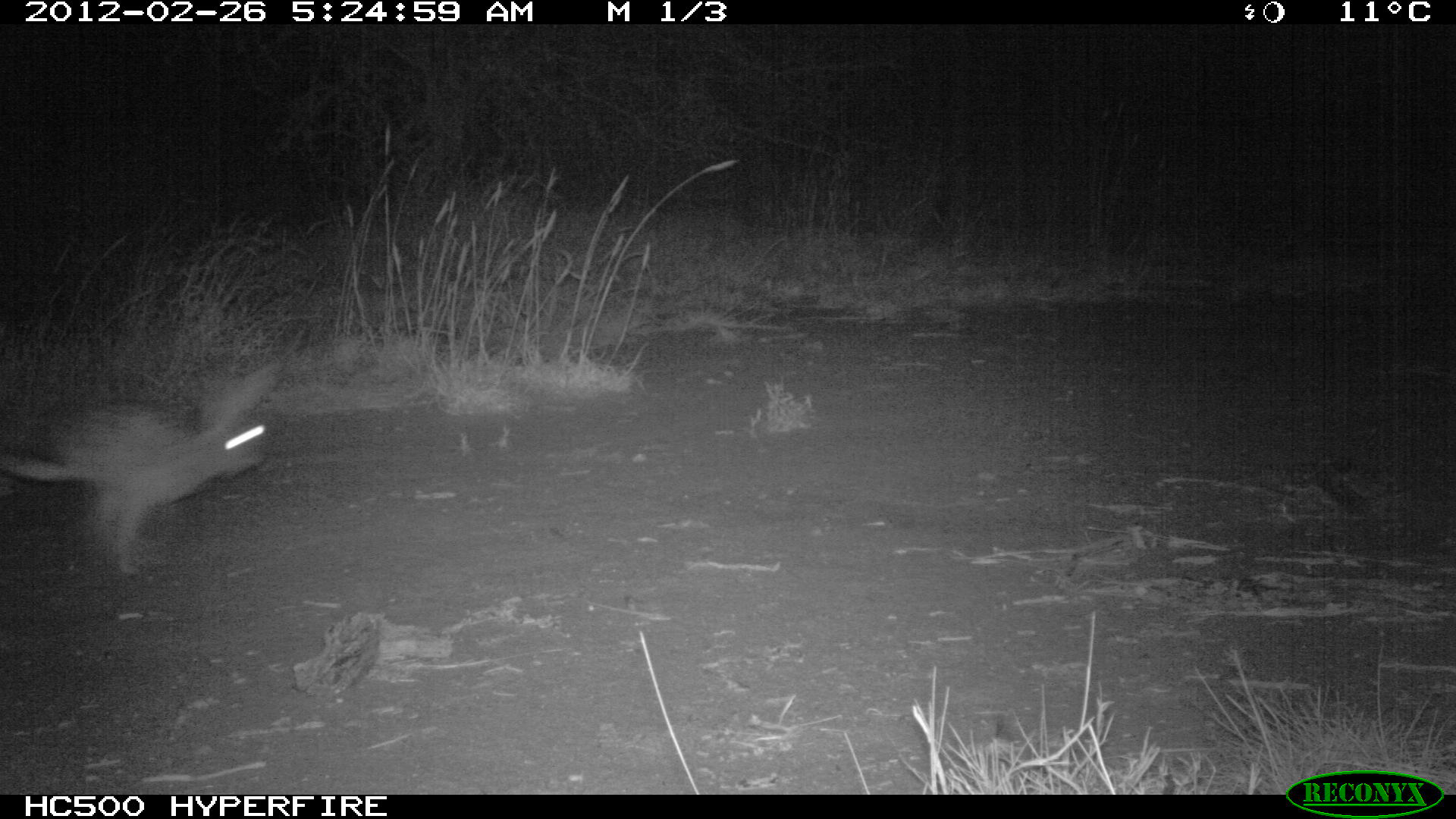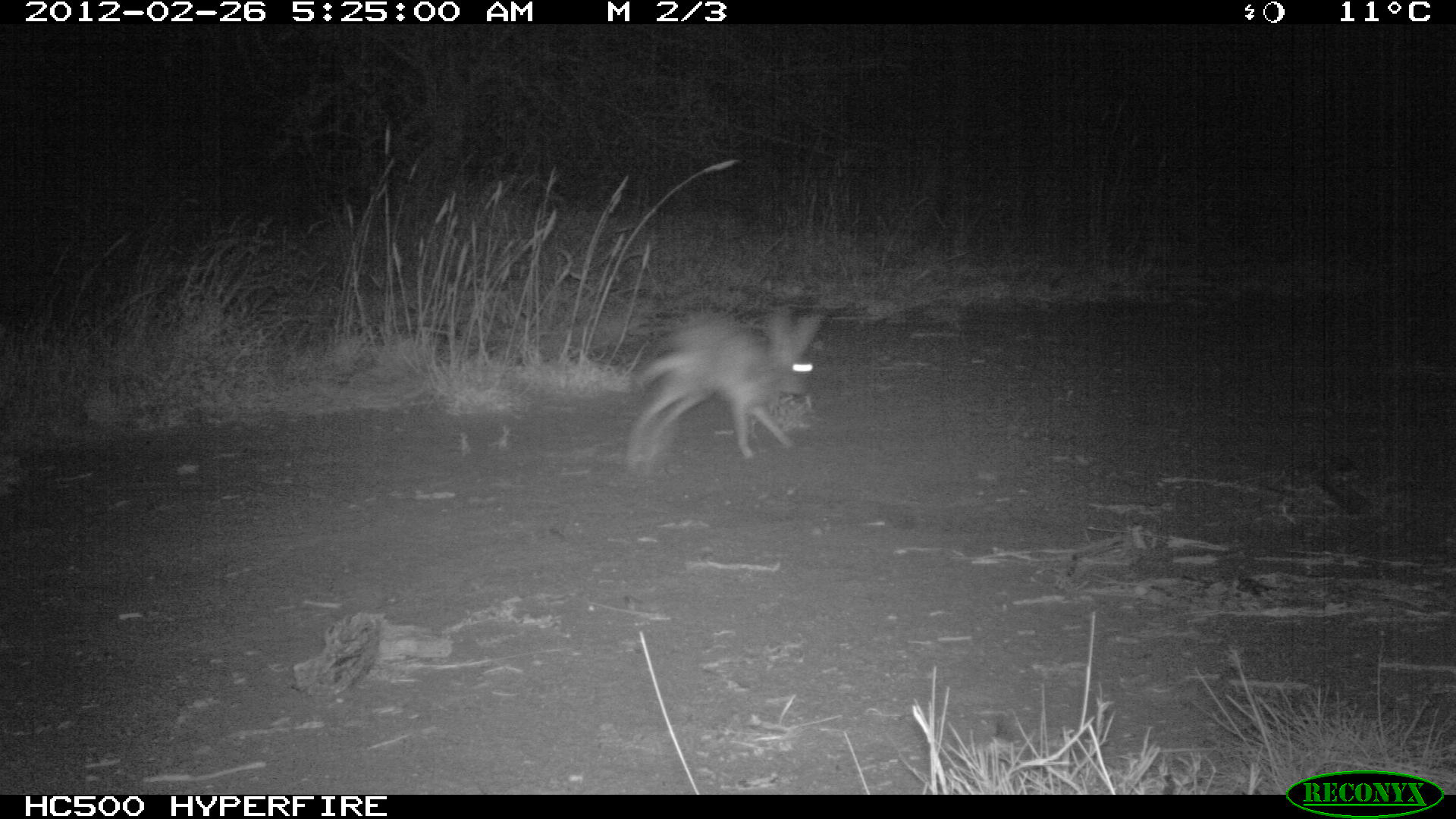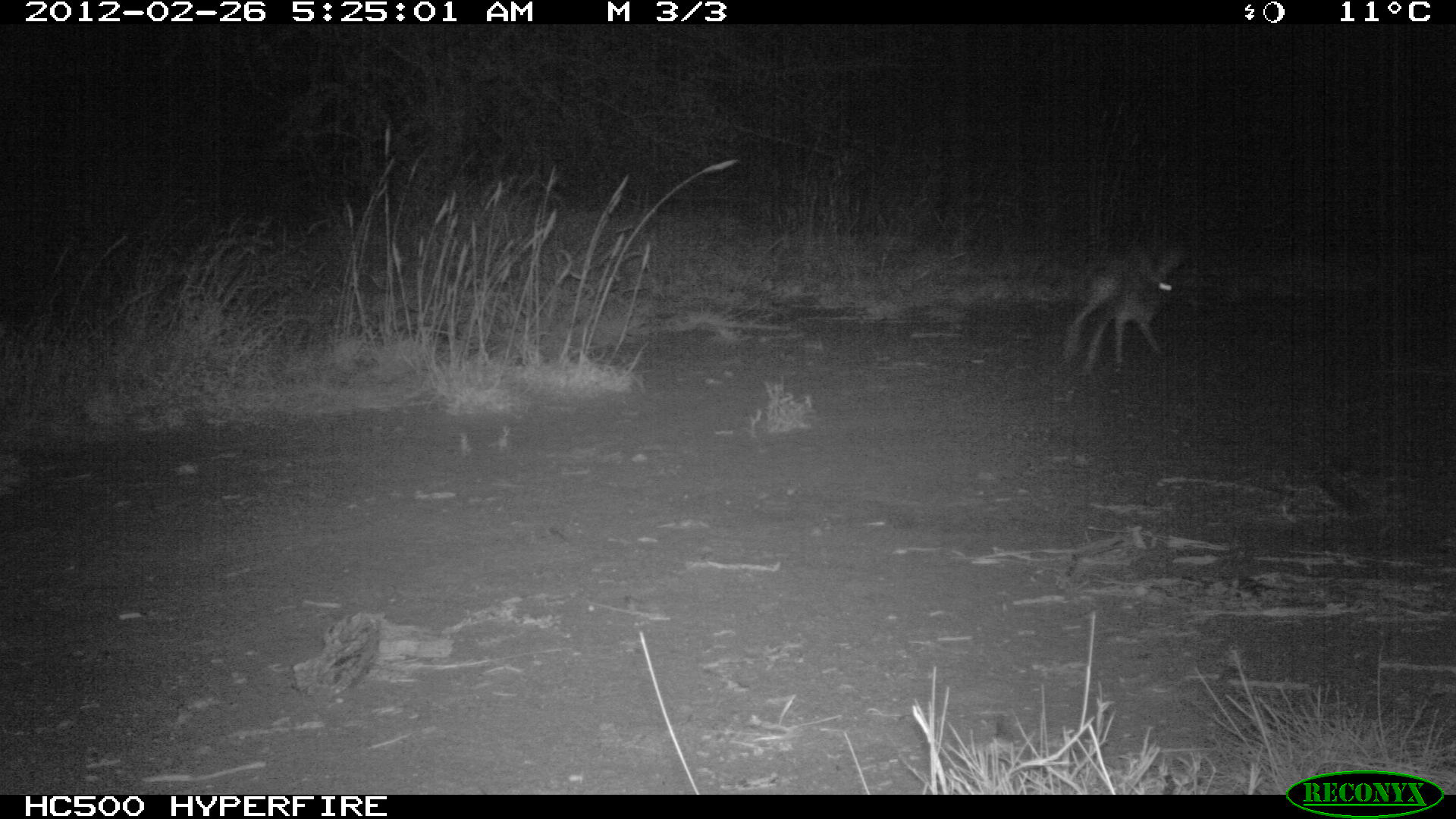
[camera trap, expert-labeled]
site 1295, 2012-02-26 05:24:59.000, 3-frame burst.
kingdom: Animalia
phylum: Chordata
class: Mammalia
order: Lagomorpha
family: Leporidae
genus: Lepus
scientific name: Lepus saxatilis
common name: scrub hare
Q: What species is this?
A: Lepus saxatilis (scrub hare).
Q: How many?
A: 1.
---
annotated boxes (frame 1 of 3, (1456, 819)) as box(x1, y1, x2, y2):
lepus saxatilis: box(0, 358, 287, 576)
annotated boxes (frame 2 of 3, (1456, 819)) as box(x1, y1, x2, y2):
lepus saxatilis: box(623, 303, 825, 476)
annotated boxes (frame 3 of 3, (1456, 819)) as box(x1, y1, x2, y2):
lepus saxatilis: box(1059, 244, 1183, 374)